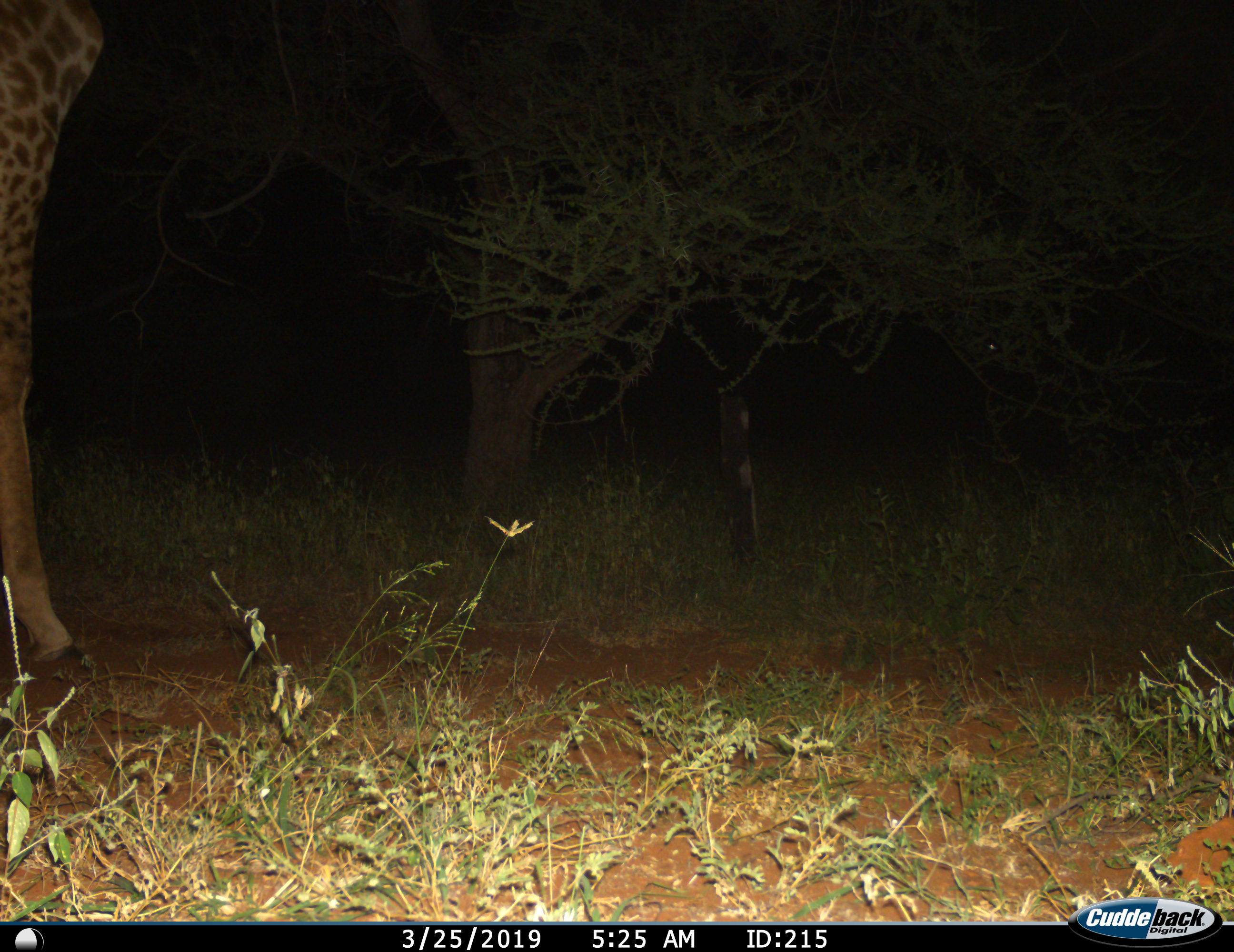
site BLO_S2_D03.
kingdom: Animalia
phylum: Chordata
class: Mammalia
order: Artiodactyla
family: Giraffidae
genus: Giraffa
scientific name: Giraffa camelopardalis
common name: giraffe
Giraffe (Giraffa camelopardalis), count 1. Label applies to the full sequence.